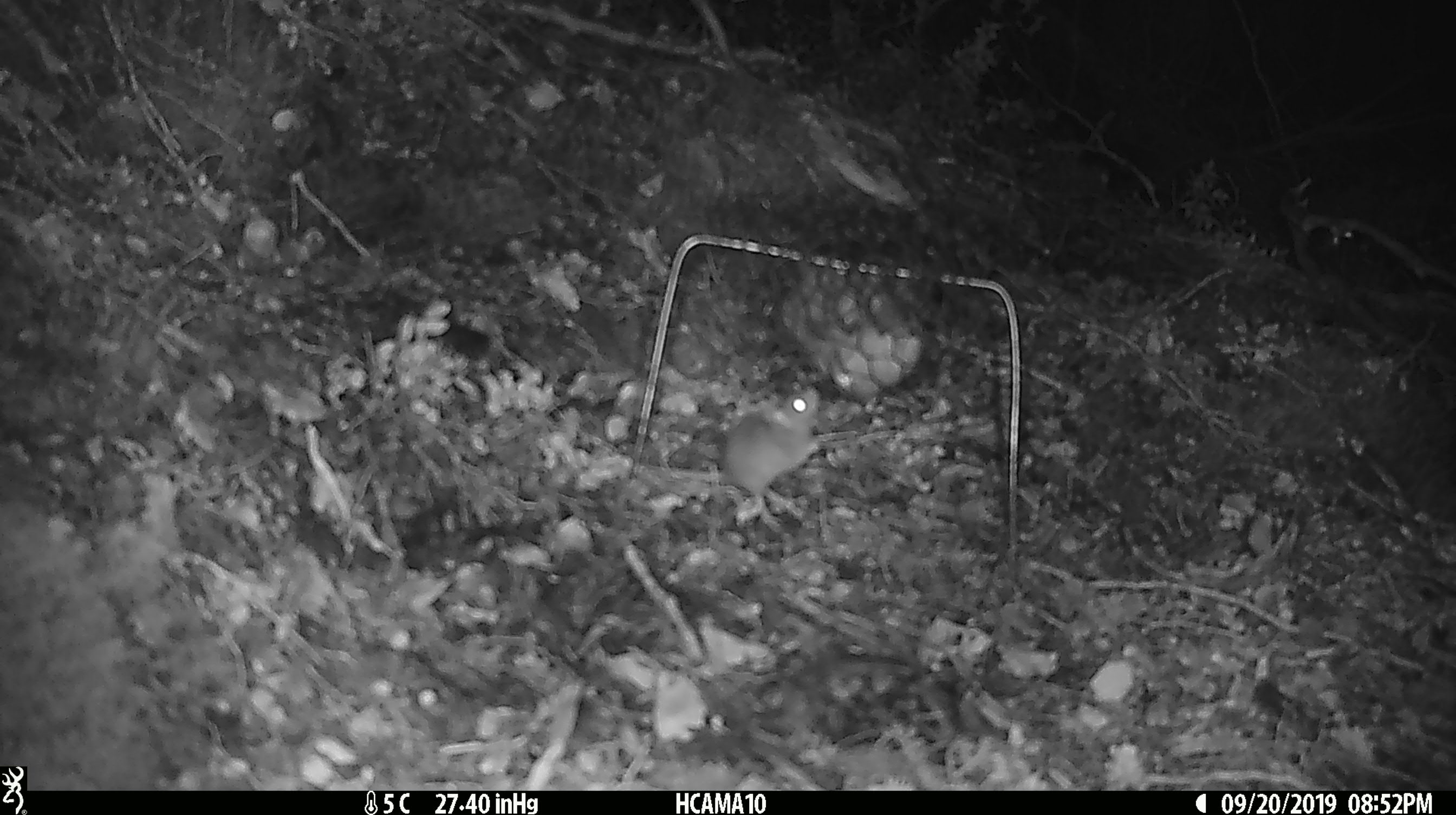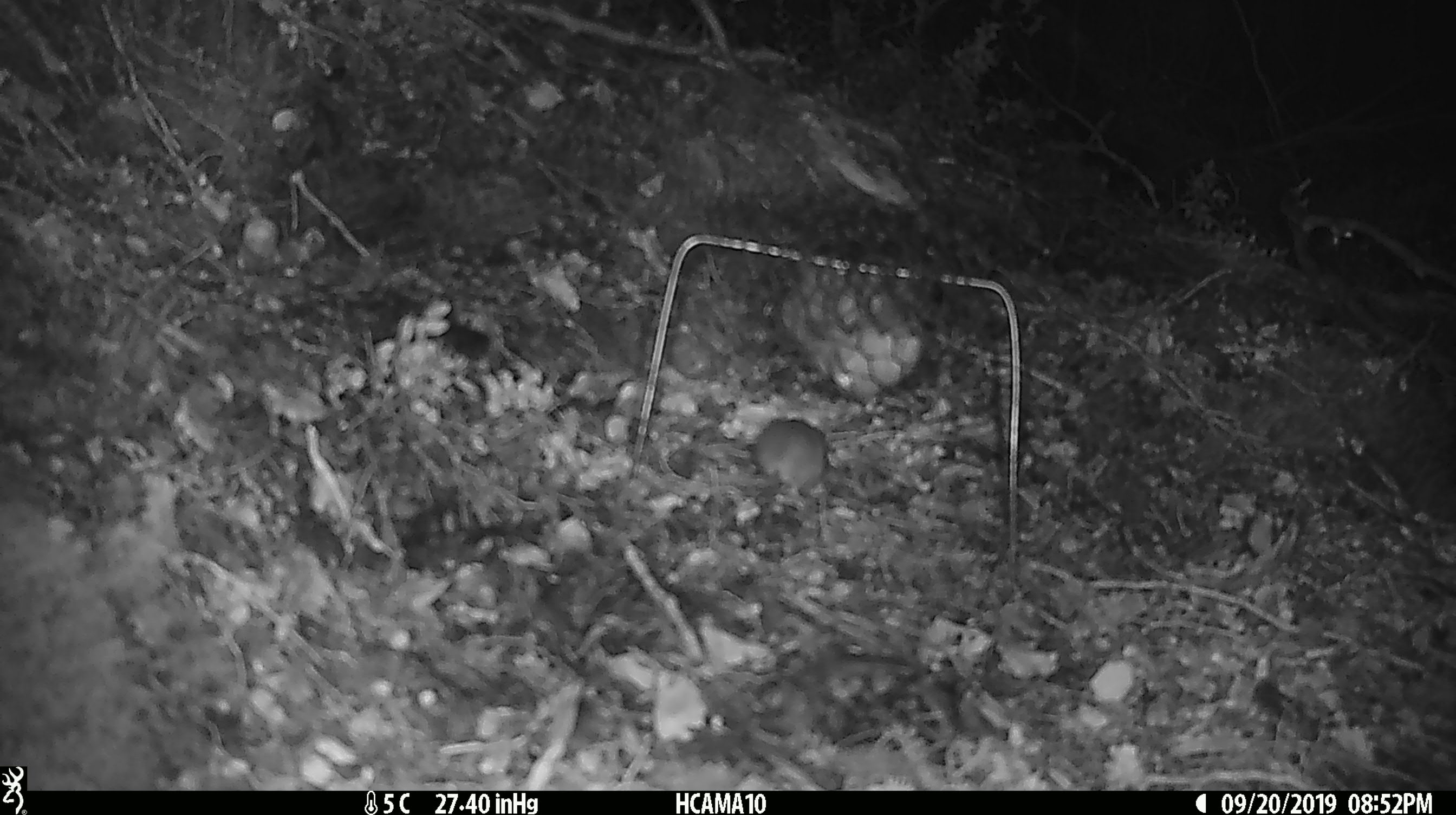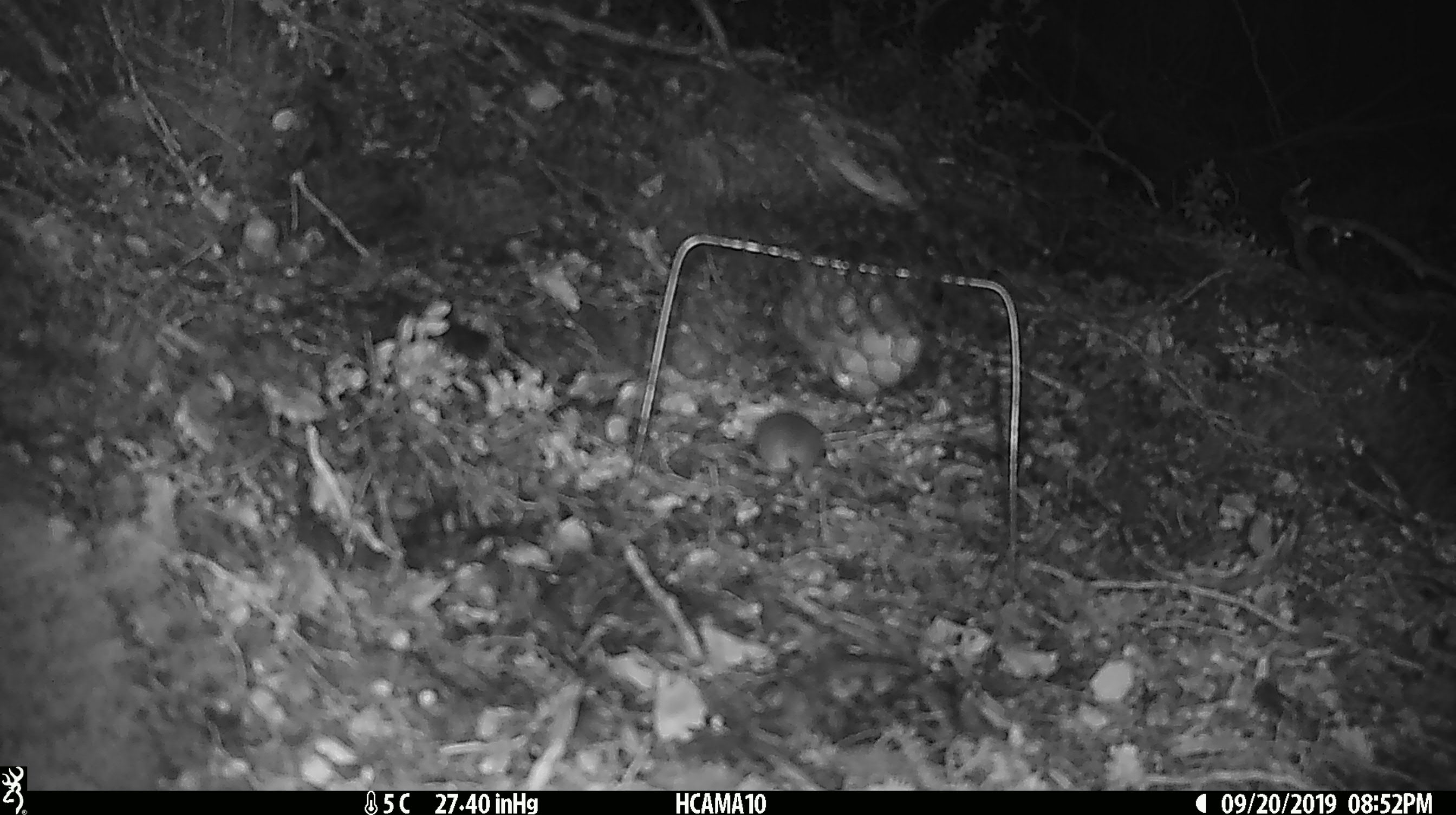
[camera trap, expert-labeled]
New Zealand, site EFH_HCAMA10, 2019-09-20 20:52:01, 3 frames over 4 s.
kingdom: Animalia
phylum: Chordata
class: Mammalia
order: Rodentia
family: Muridae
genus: Mus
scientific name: Mus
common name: mouse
Mouse (Mus).